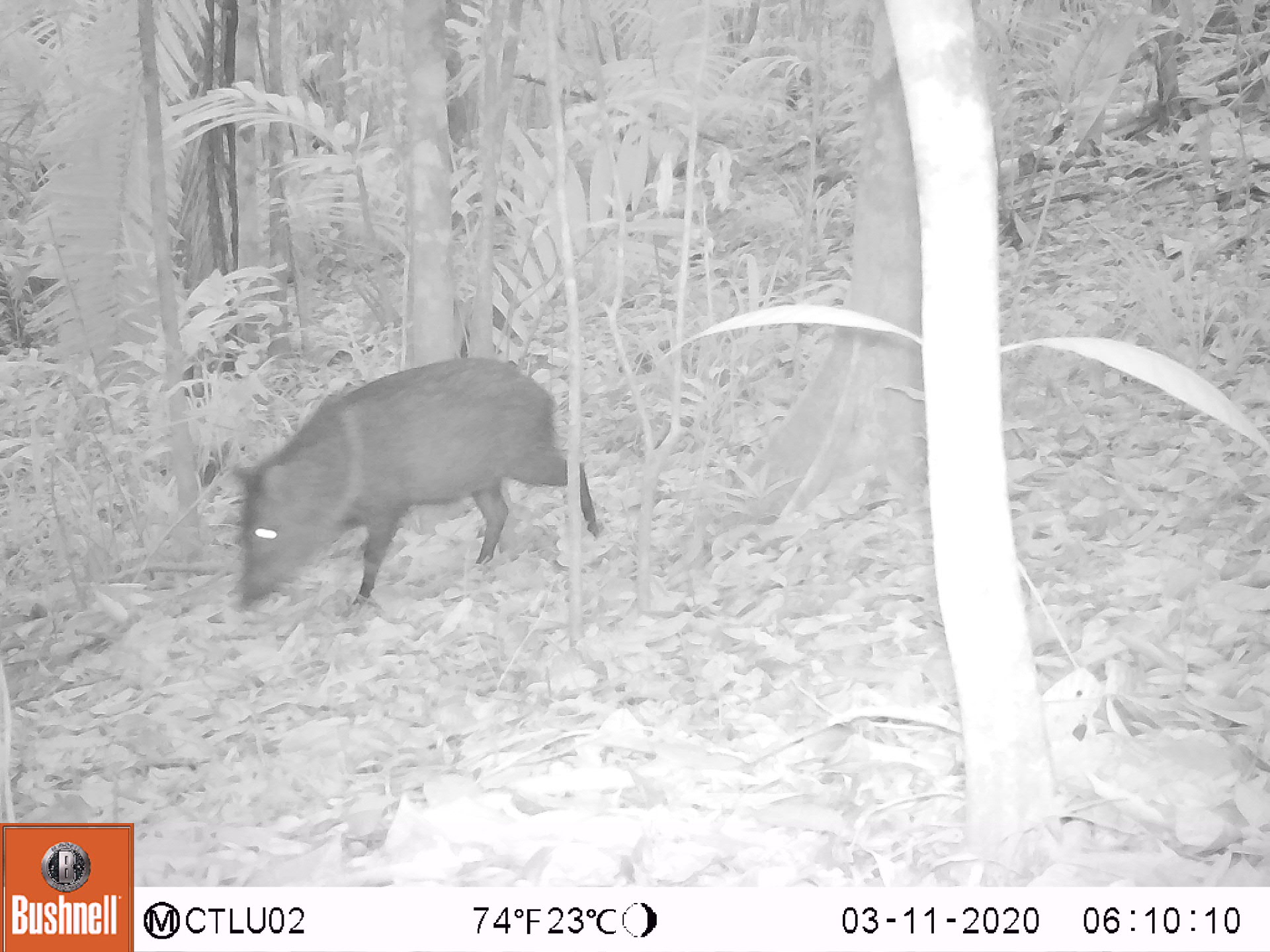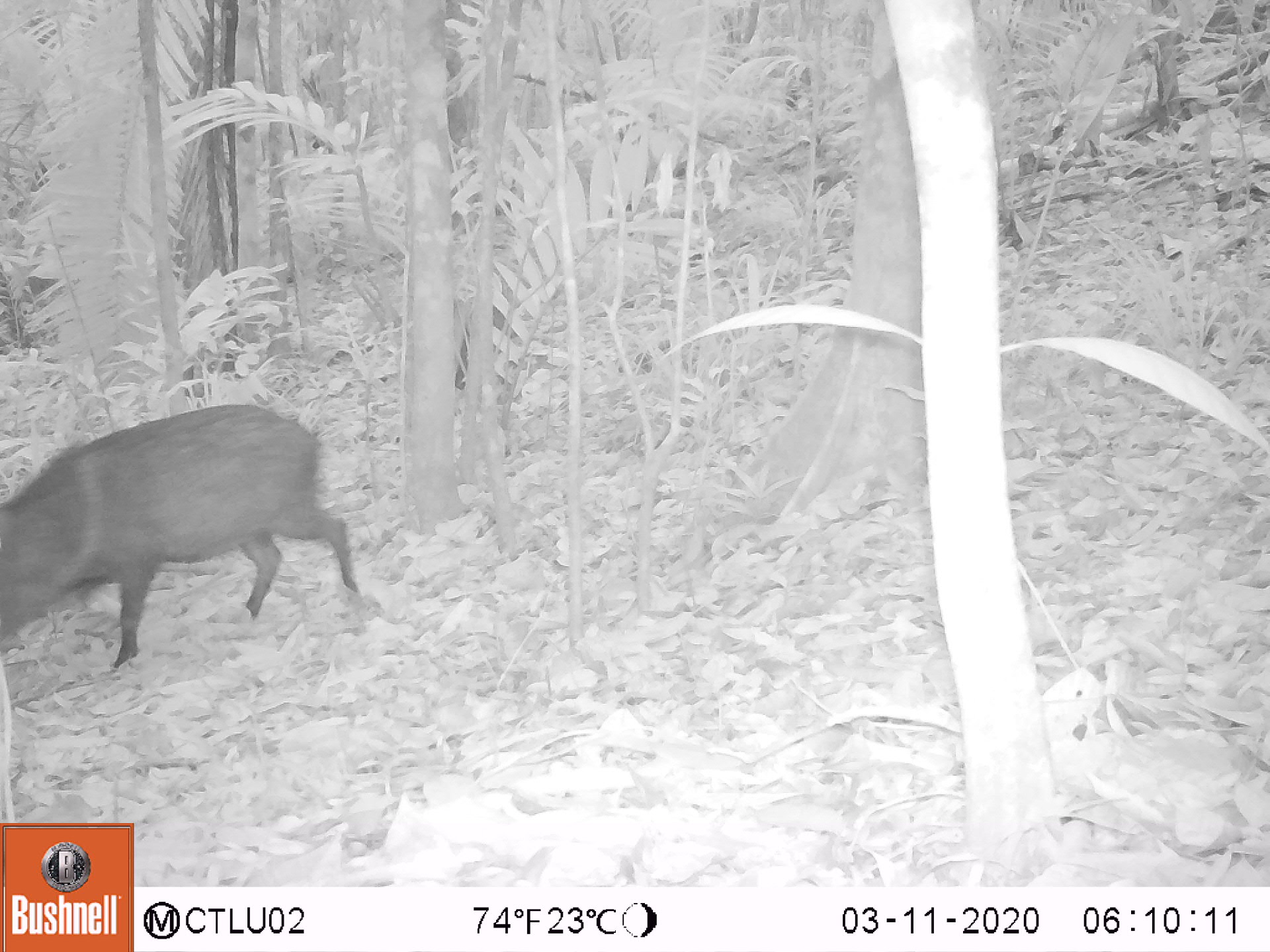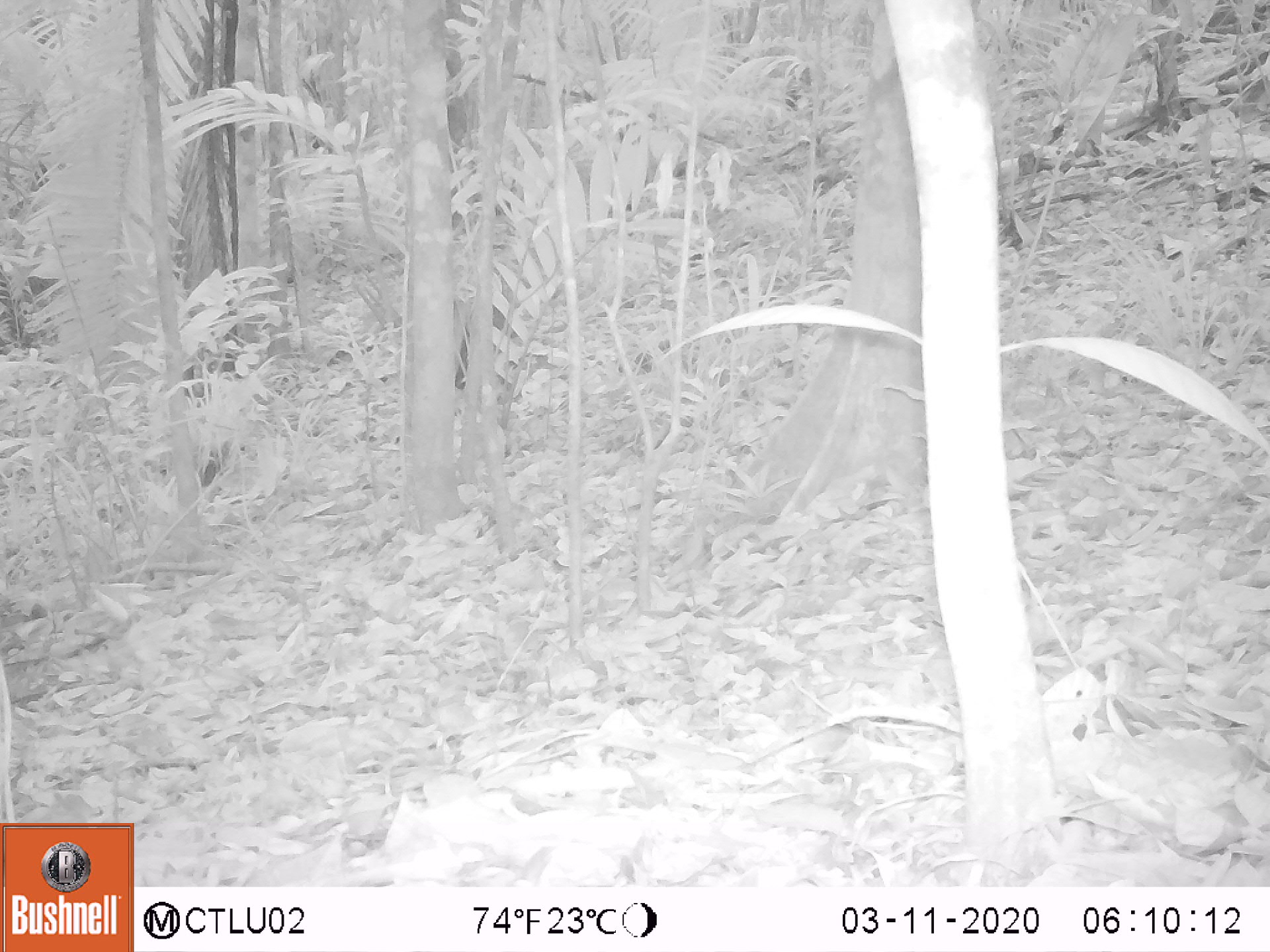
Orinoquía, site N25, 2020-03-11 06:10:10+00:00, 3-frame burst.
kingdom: Animalia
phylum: Chordata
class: Mammalia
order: Artiodactyla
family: Tayassuidae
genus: Pecari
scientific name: Pecari tajacu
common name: collared peccary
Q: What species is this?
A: Collared peccary (Pecari tajacu).